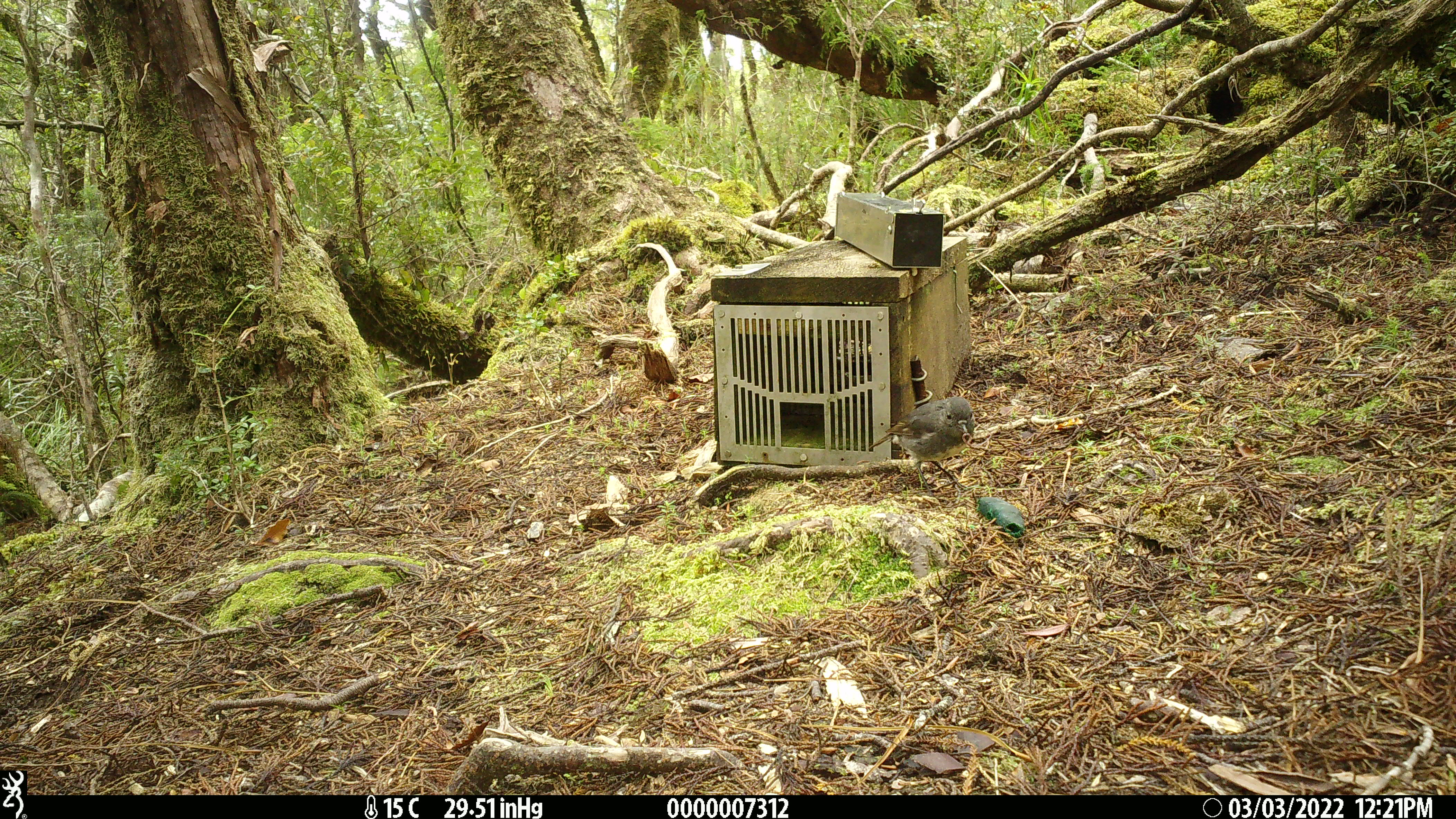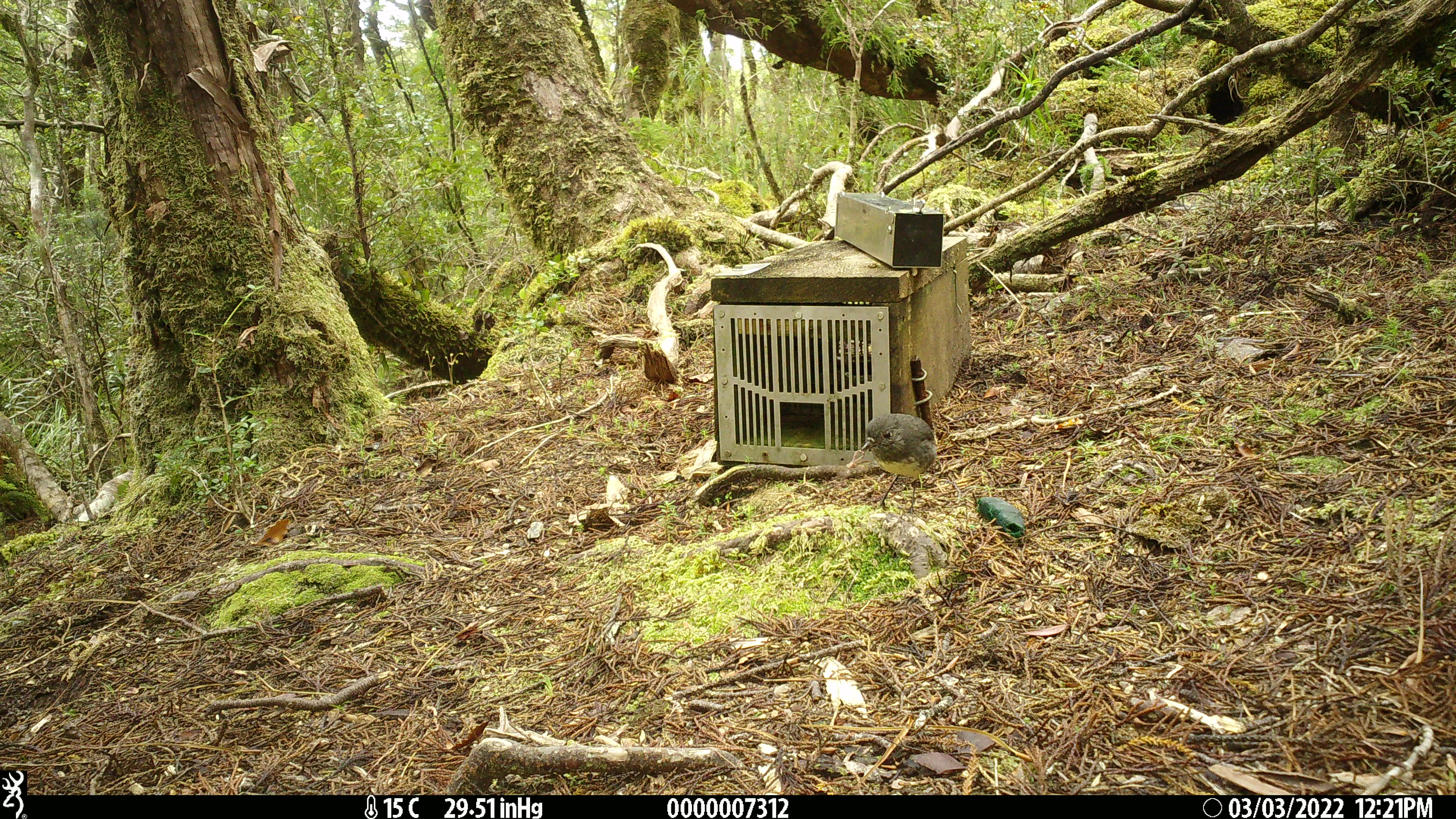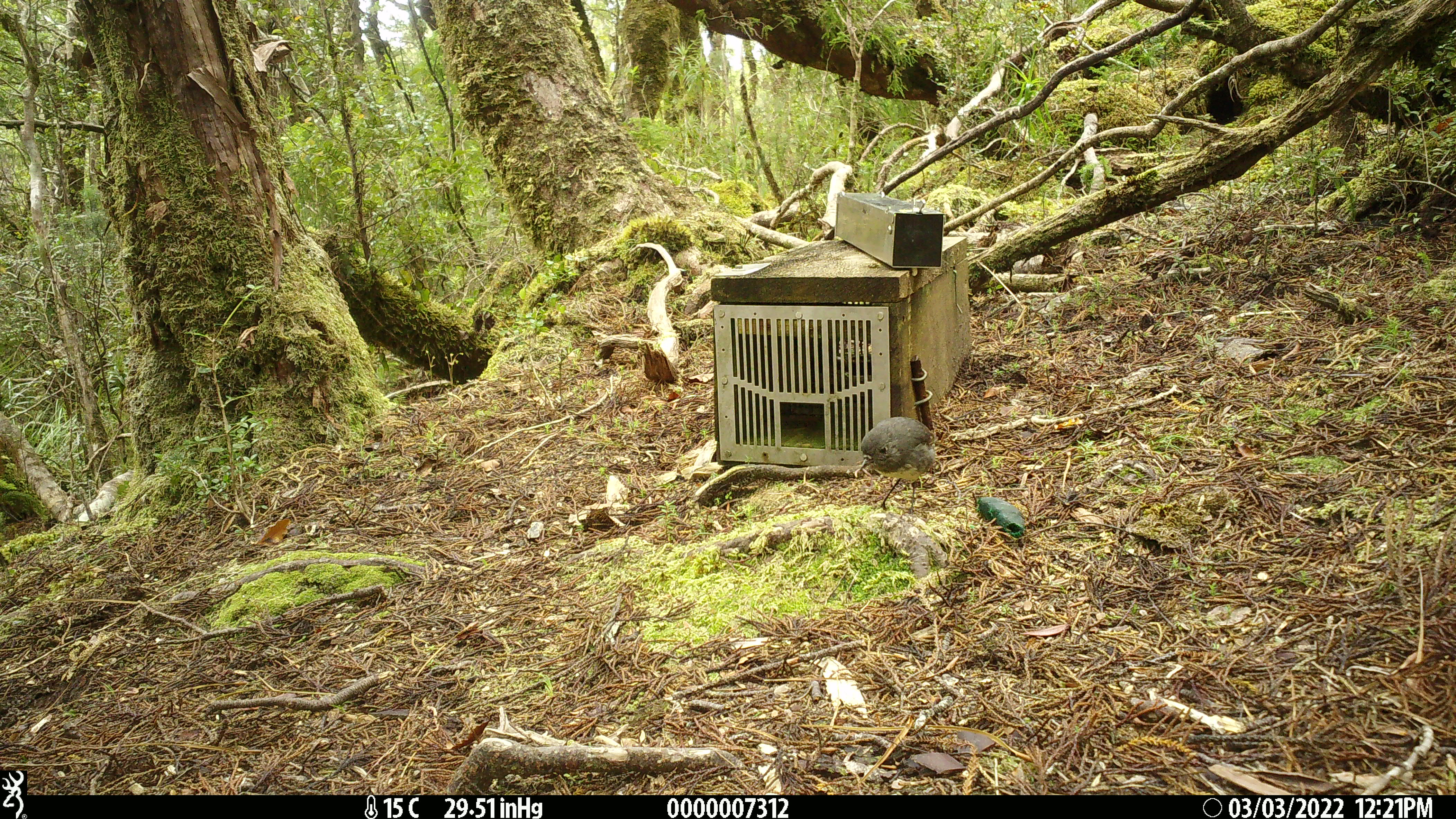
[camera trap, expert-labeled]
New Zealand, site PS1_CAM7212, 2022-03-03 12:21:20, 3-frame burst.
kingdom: Animalia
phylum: Chordata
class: Aves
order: Passeriformes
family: Petroicidae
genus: Petroica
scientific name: Petroica australis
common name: new zealand robin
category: robin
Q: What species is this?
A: Robin (new zealand robin) (Petroica australis).